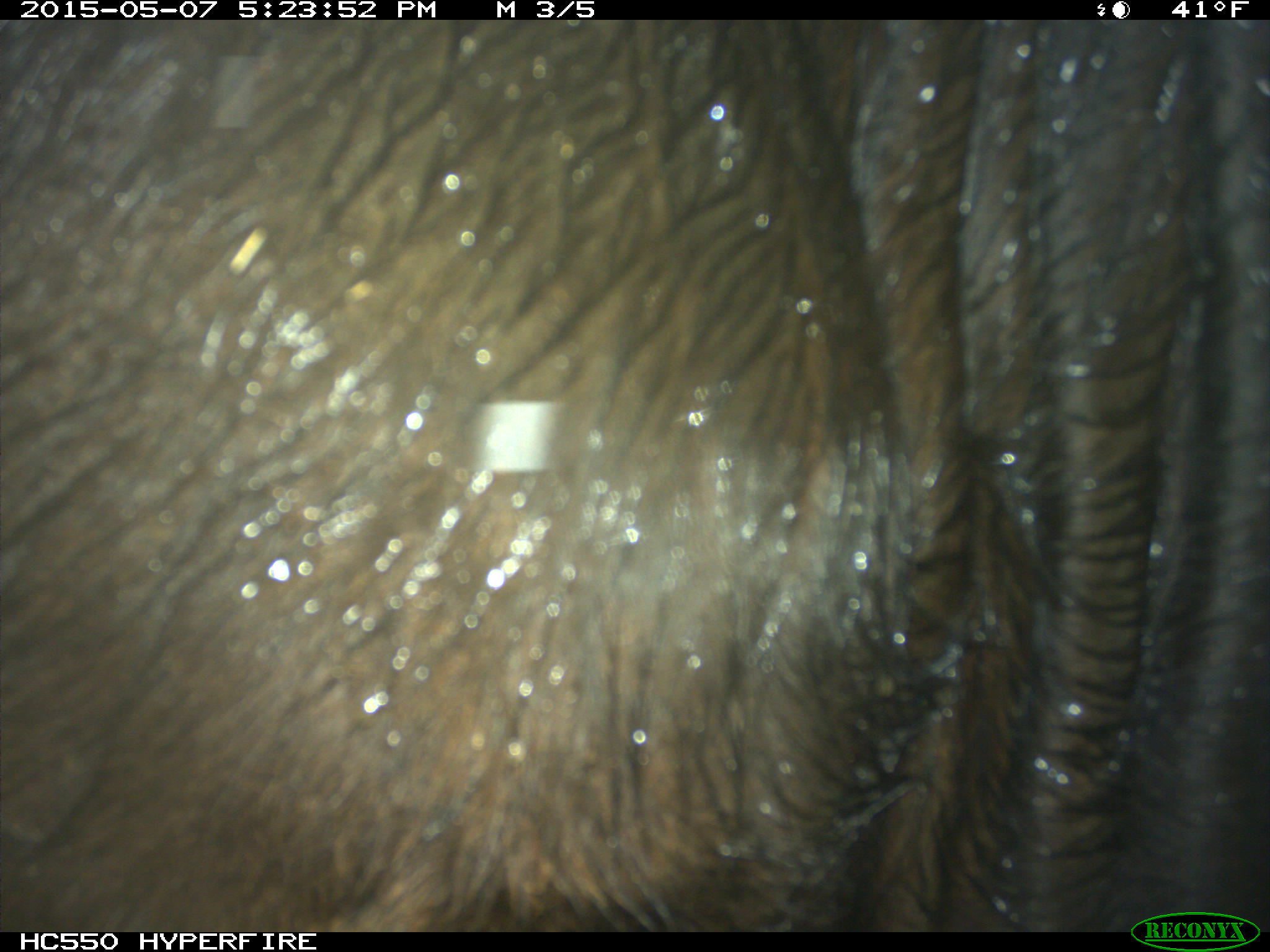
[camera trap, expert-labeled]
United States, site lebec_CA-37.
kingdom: Animalia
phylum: Chordata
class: Mammalia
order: Artiodactyla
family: Bovidae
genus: Bos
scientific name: Bos taurus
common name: domestic cow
Bos taurus (domestic cow).